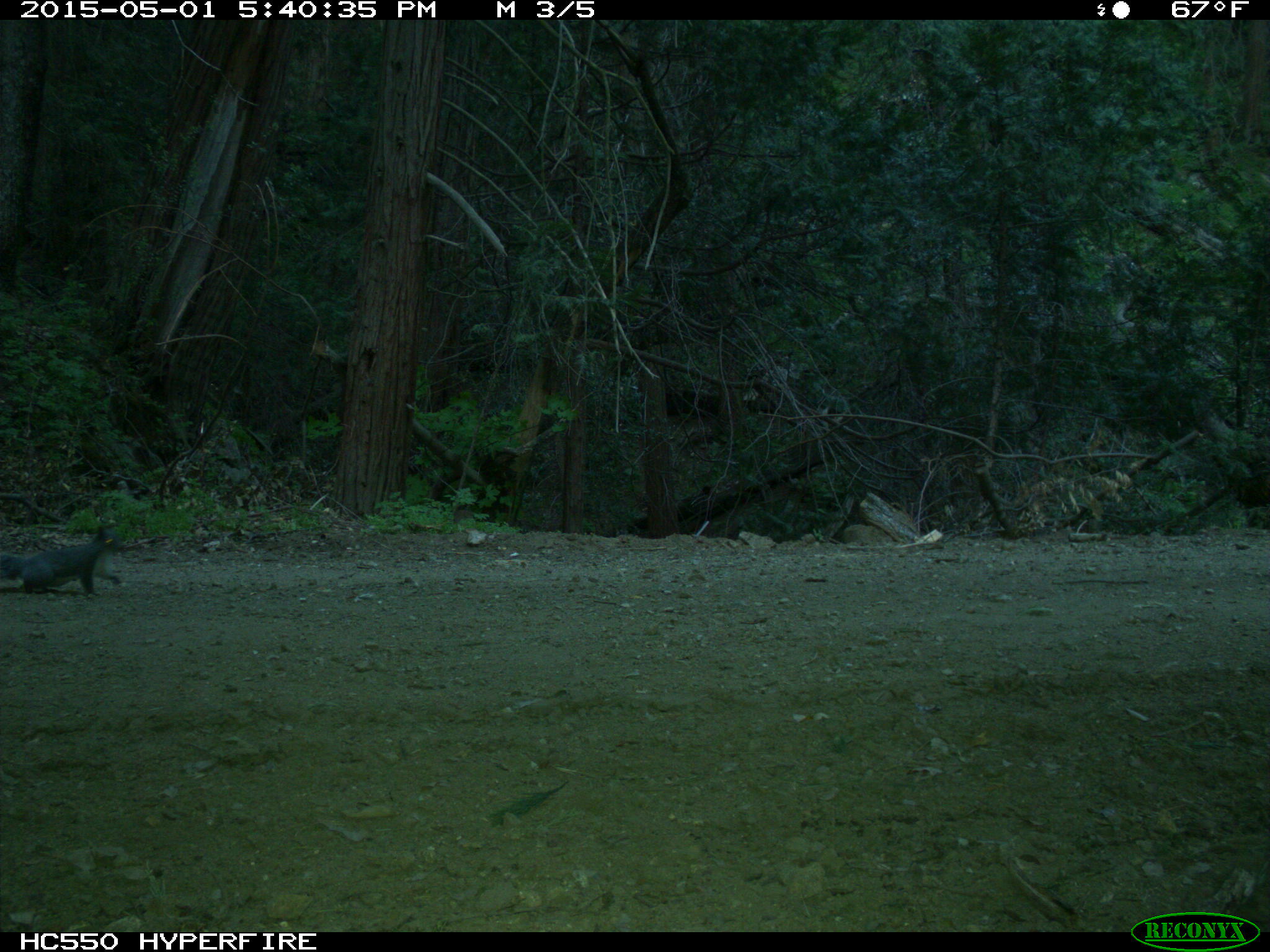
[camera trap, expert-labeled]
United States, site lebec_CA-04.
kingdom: Animalia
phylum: Chordata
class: Mammalia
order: Rodentia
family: Sciuridae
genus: Sciurus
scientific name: Sciurus carolinensis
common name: eastern gray squirrel